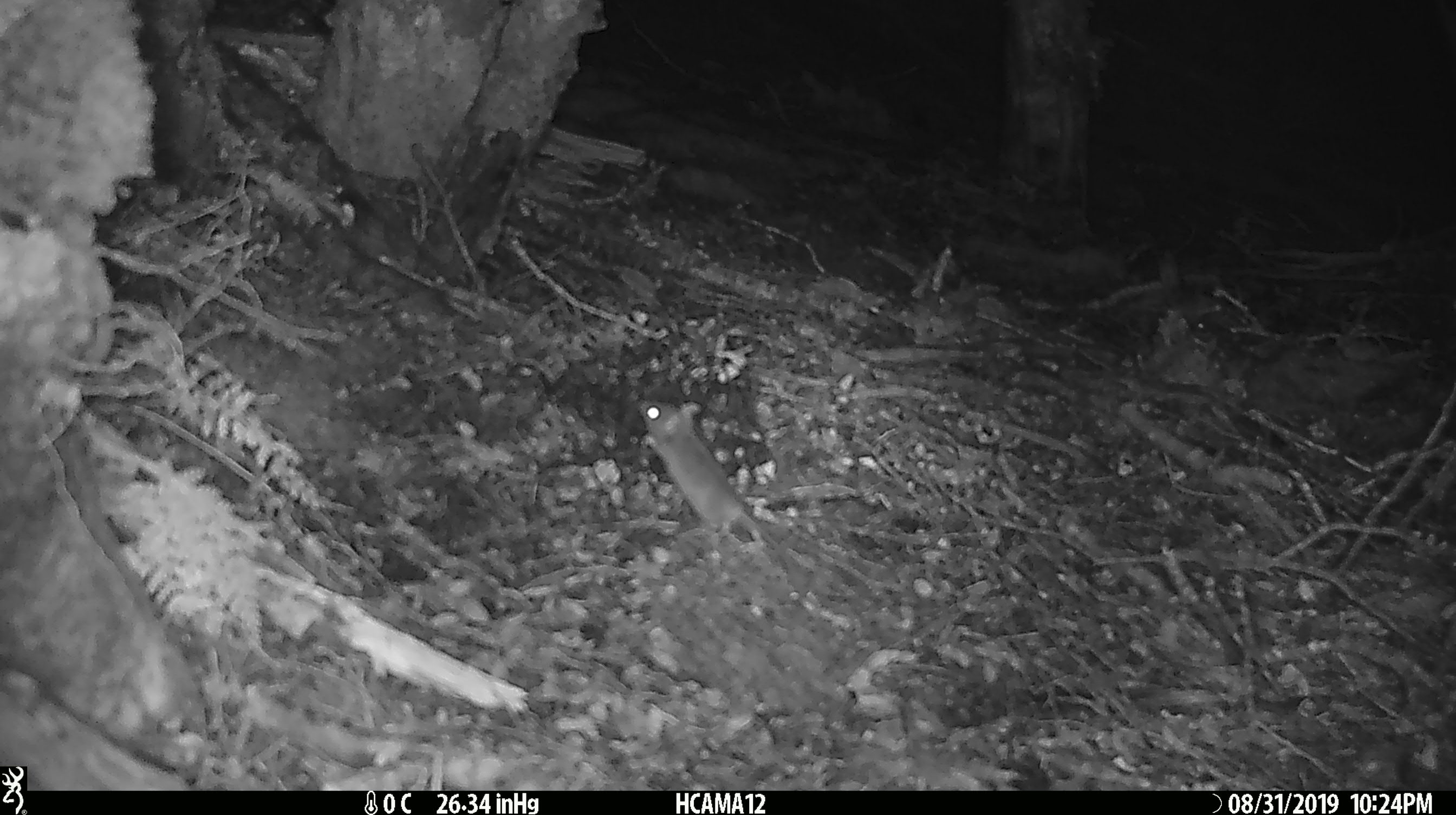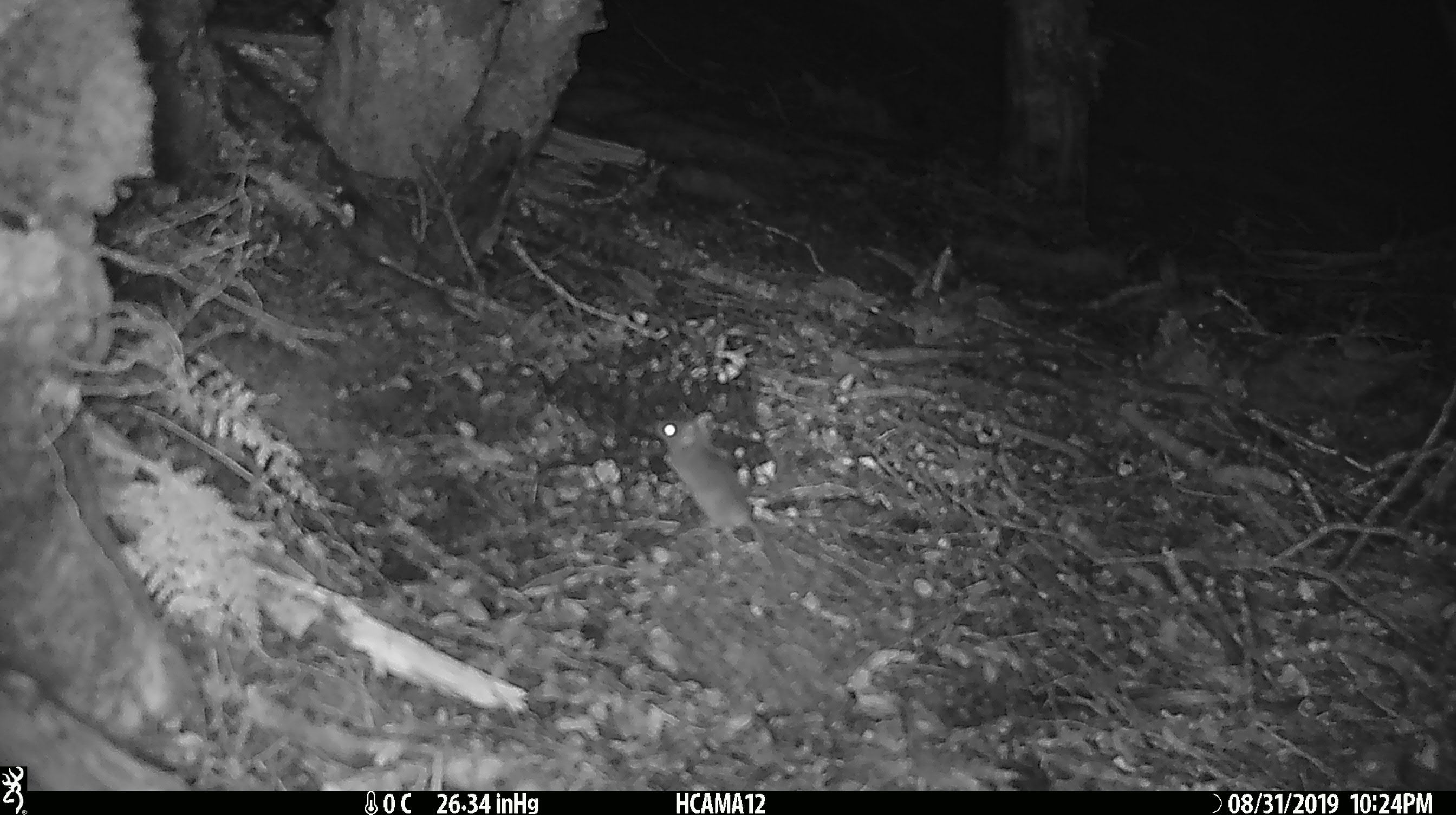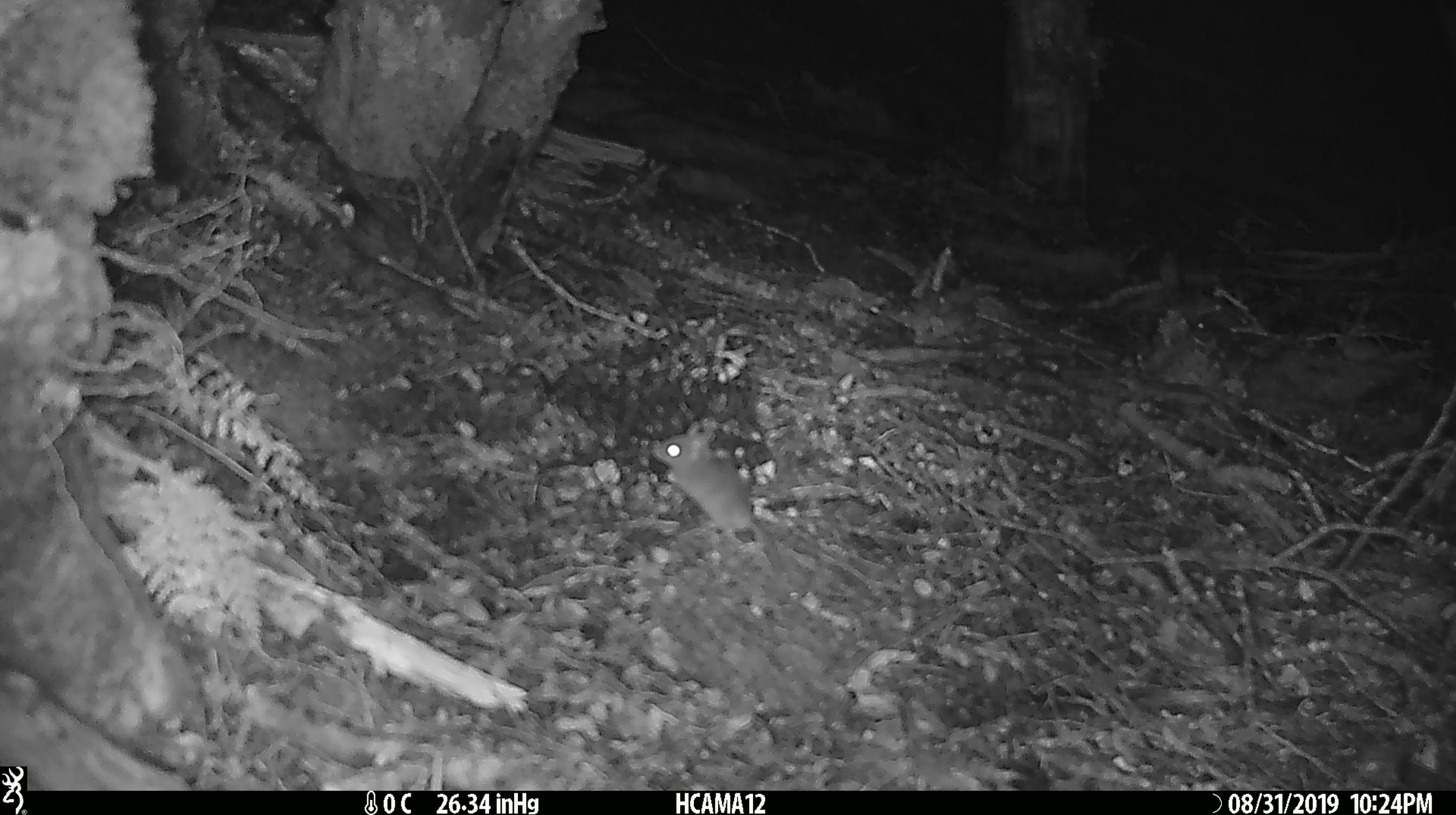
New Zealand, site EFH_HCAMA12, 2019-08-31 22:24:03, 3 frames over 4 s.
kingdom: Animalia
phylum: Chordata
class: Mammalia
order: Rodentia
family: Muridae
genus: Mus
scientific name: Mus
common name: mouse